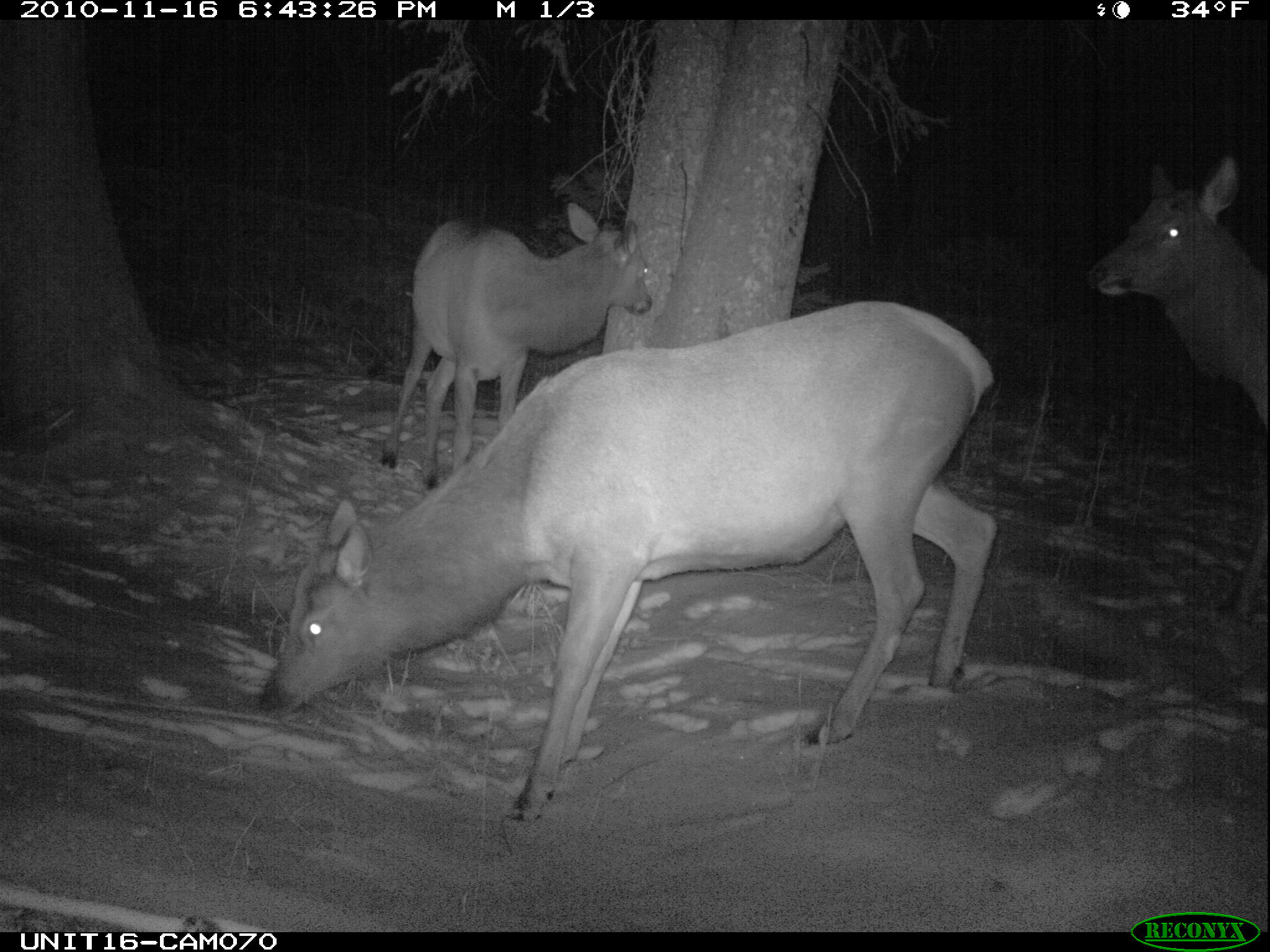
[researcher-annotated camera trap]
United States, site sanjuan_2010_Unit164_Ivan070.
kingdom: Animalia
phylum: Chordata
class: Mammalia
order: Artiodactyla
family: Cervidae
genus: Cervus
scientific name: Cervus elaphus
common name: red deer